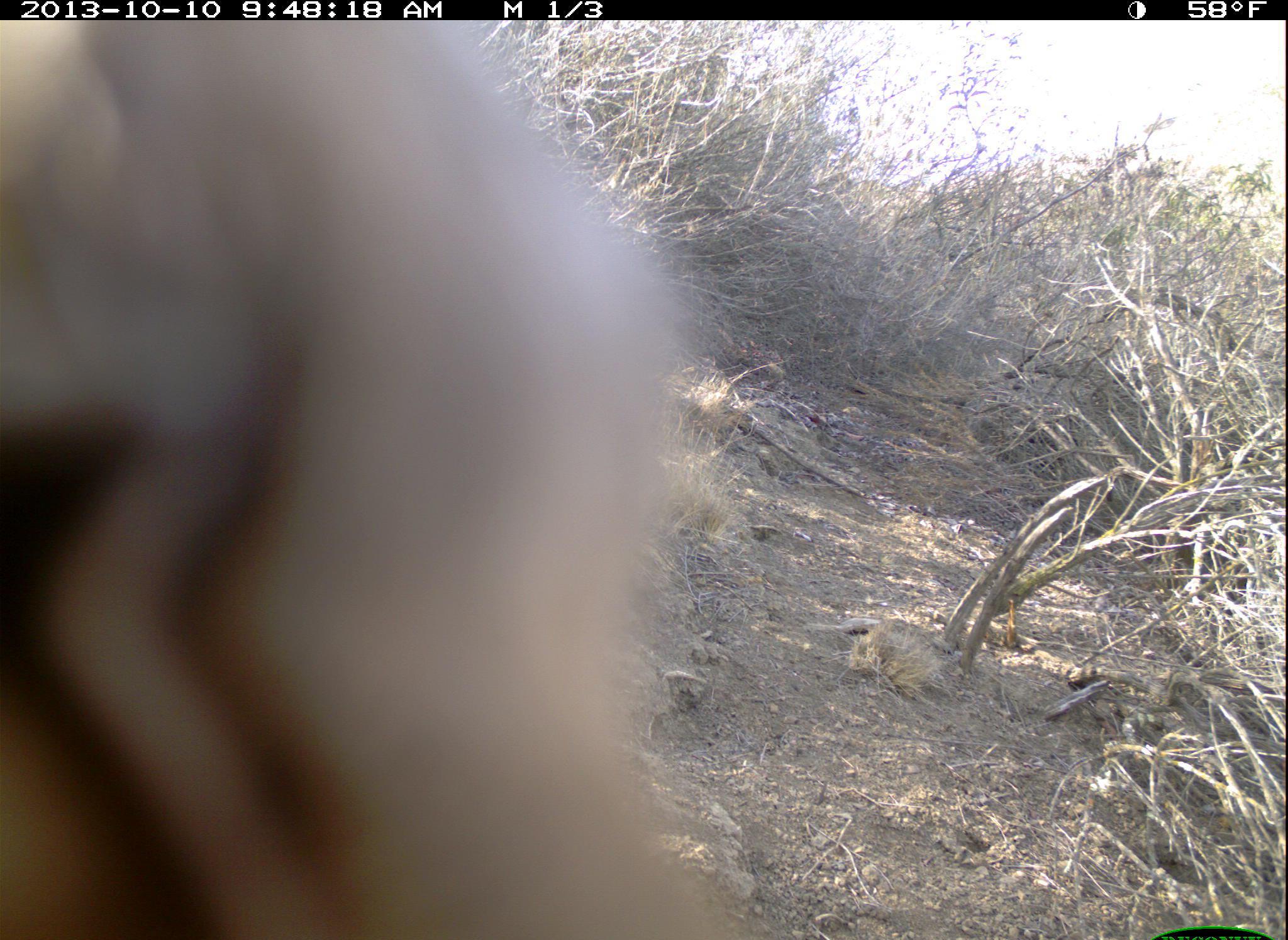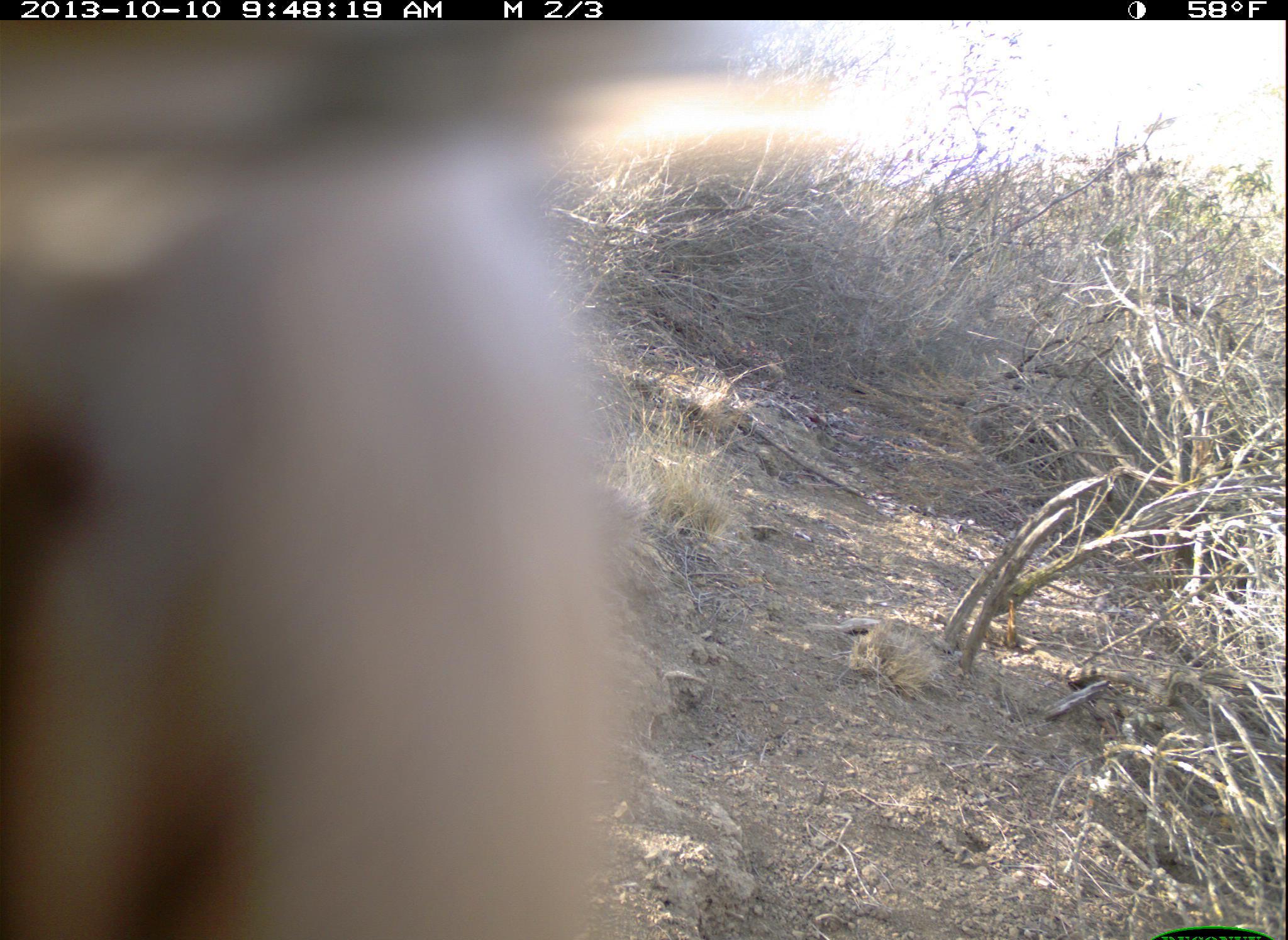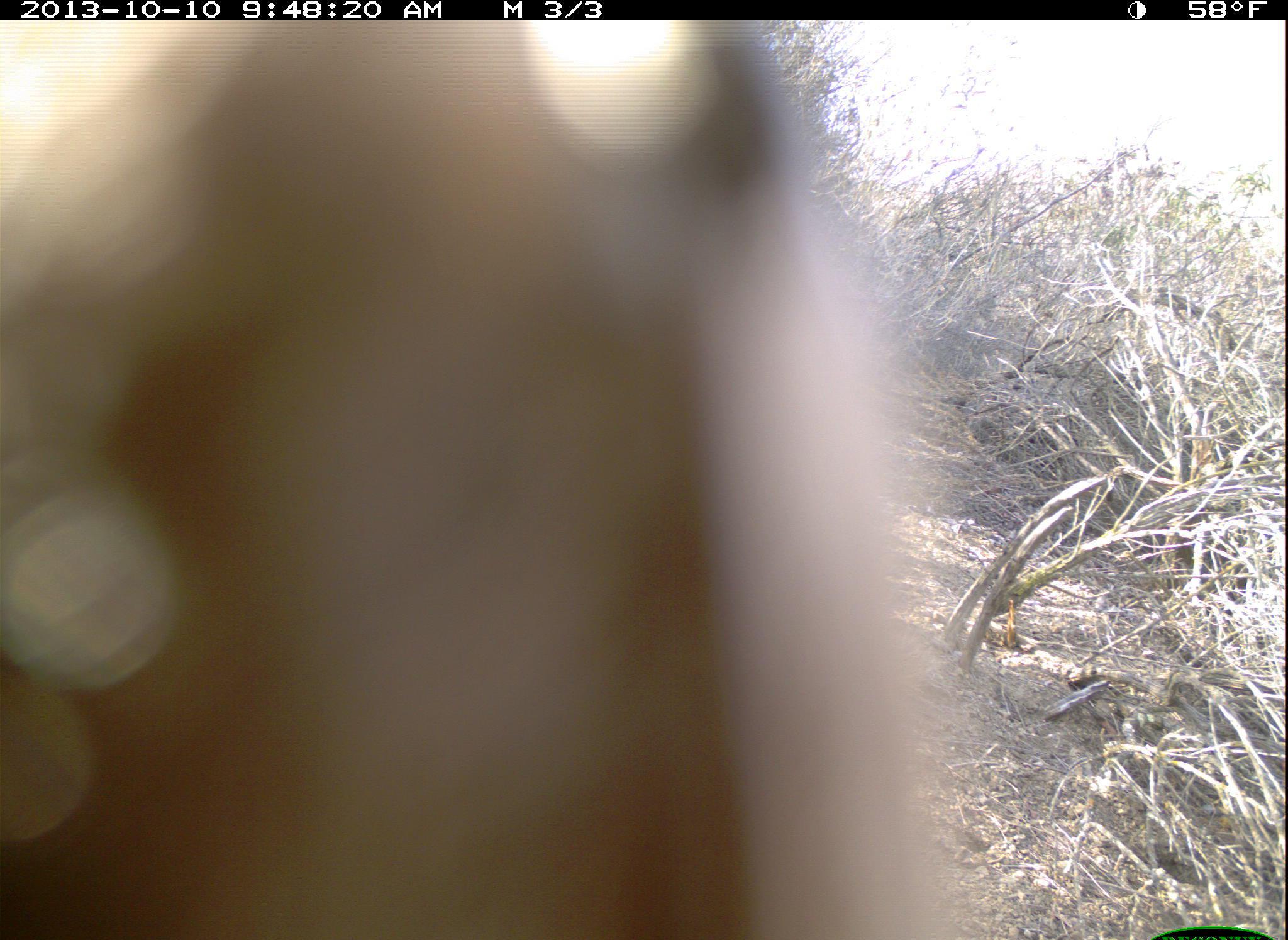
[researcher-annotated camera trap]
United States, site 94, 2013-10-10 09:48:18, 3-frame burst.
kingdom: Animalia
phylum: Chordata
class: Aves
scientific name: Aves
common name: bird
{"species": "bird (Aves)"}